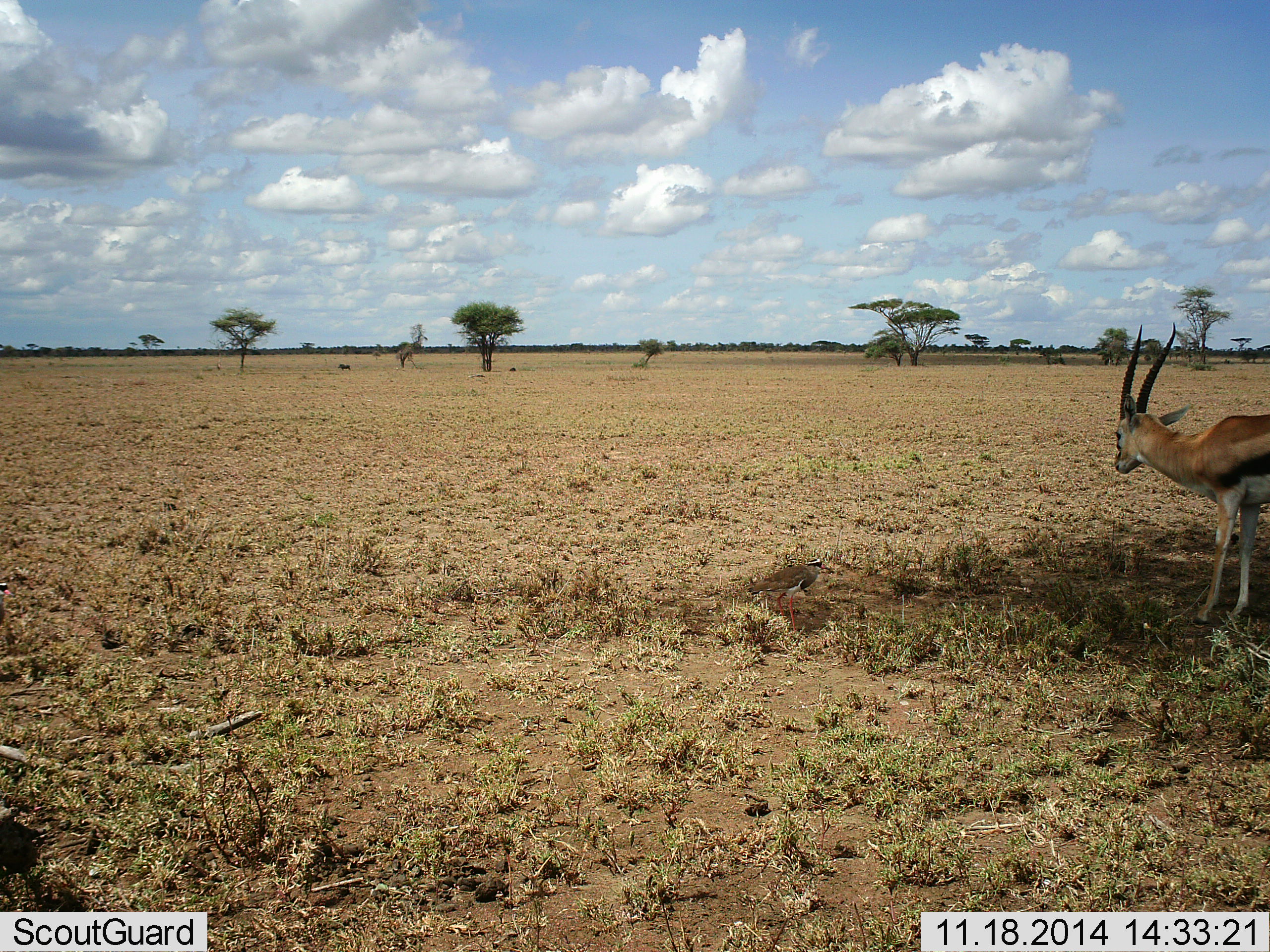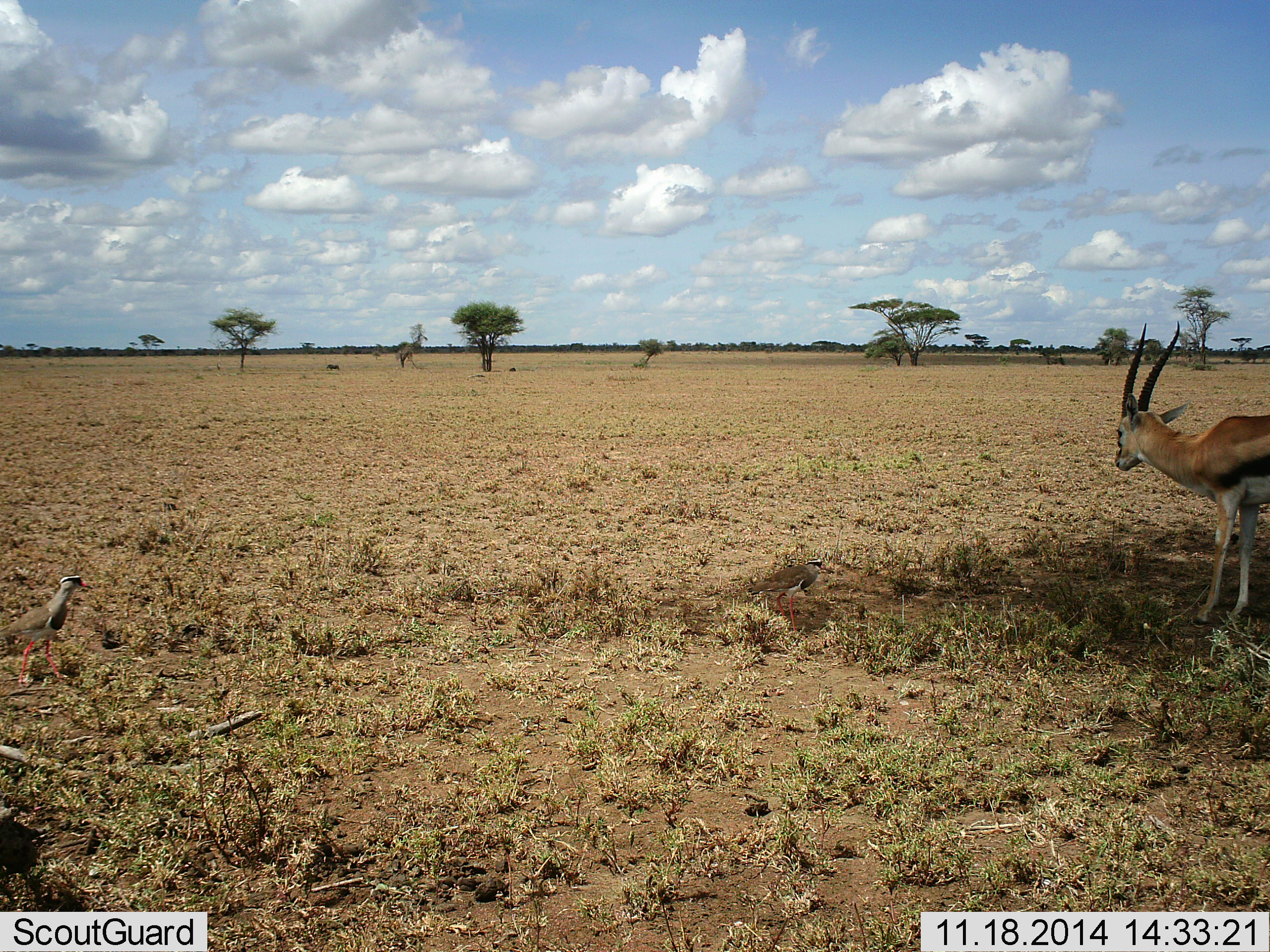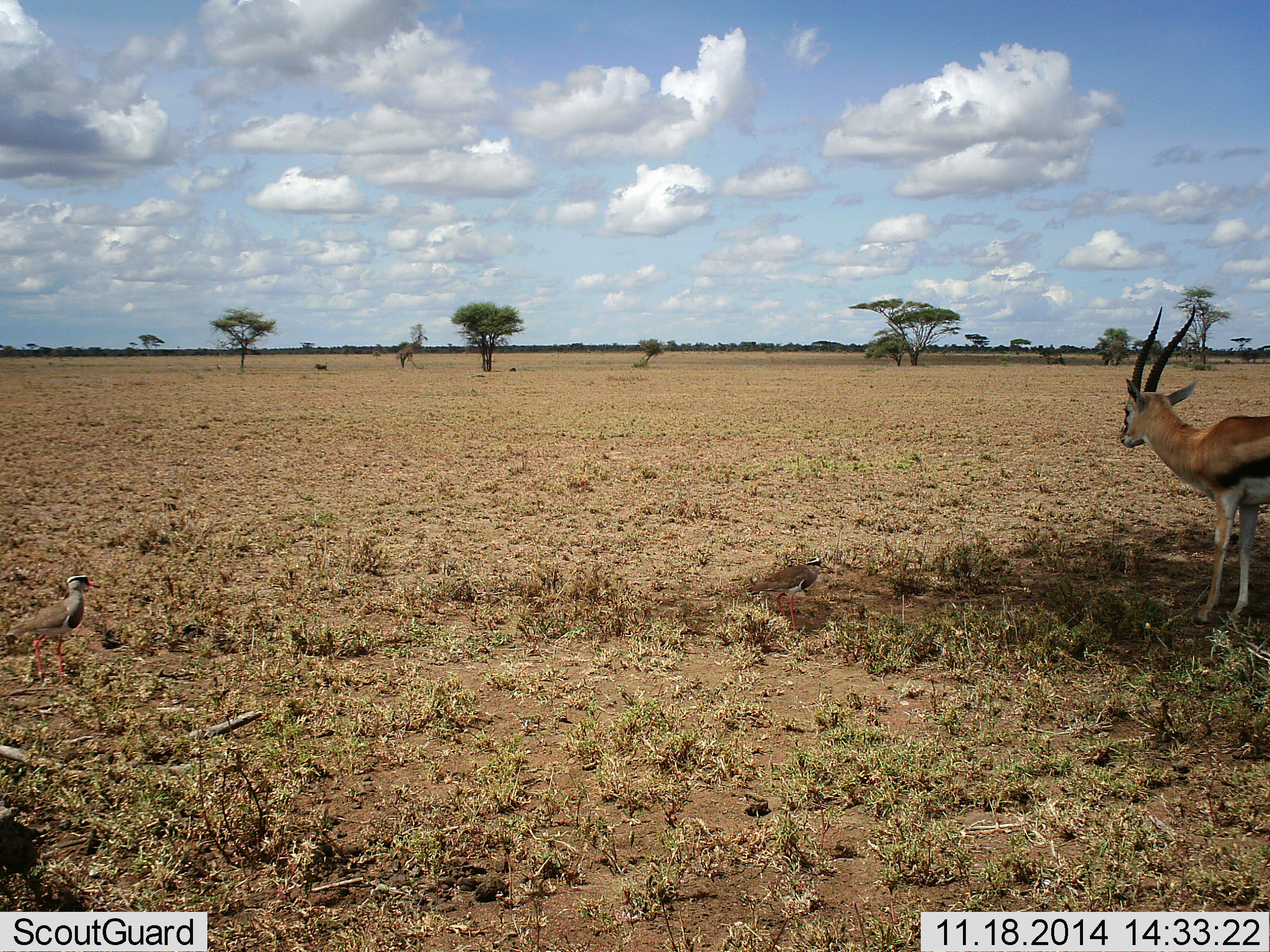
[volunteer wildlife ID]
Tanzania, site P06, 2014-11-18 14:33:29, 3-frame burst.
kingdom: Animalia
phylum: Chordata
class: Mammalia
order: Artiodactyla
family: Bovidae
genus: Eudorcas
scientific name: Eudorcas thomsonii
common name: thomson's gazelle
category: gazellethomsons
Gazellethomsons (thomson's gazelle) (Eudorcas thomsonii), count 1. Behavior (volunteer vote fractions): standing 100%, resting 0%, moving 10%, interacting 0%. Young present (vote fraction): 0%. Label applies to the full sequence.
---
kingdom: Animalia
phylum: Chordata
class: Aves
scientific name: Aves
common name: bird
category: otherbird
Otherbird (bird) (Aves), count 1. Behavior (volunteer vote fractions): standing 38%, resting 0%, moving 85%, interacting 0%. Young present (vote fraction): 0%. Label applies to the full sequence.